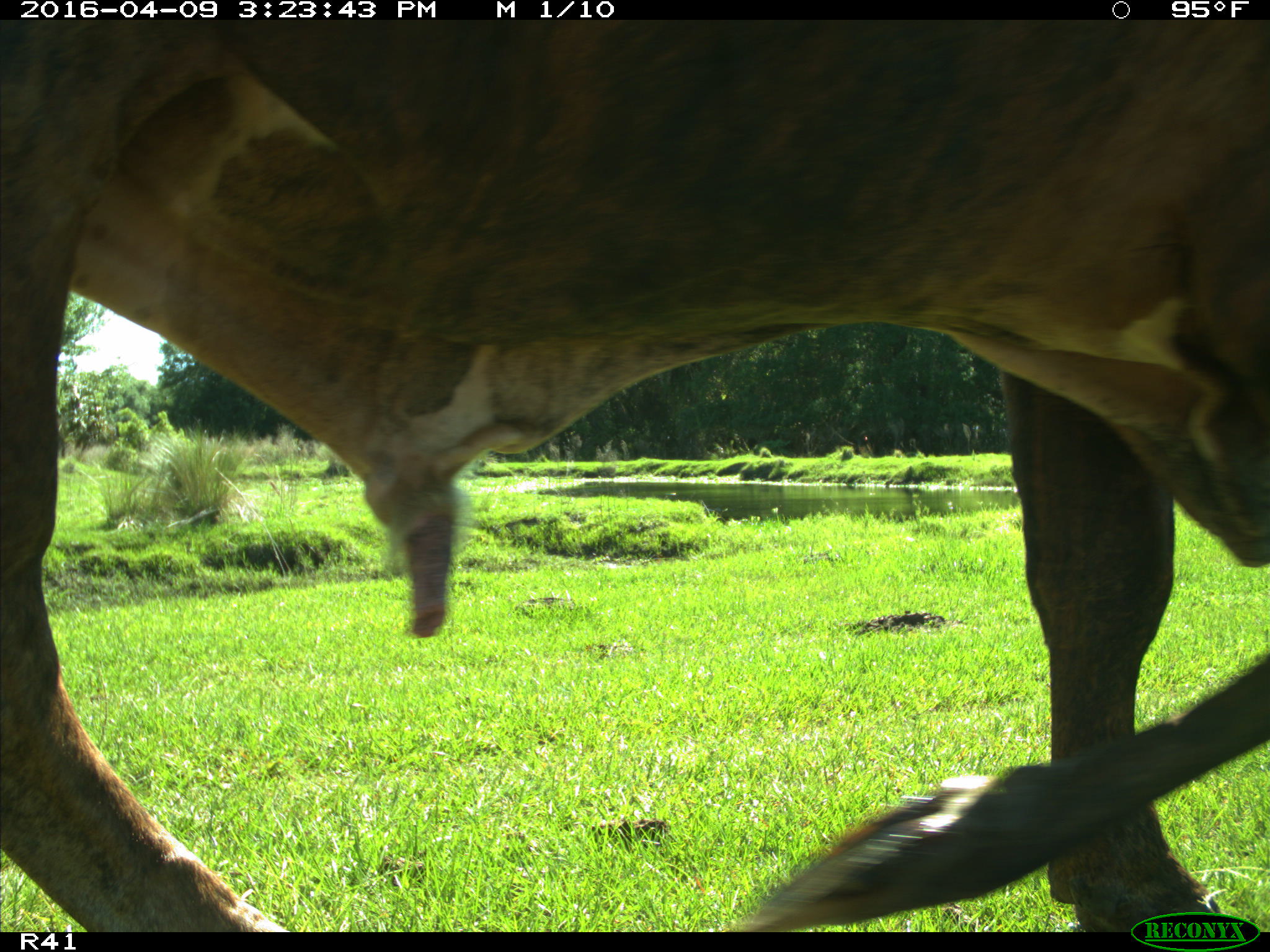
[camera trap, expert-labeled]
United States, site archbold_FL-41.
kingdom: Animalia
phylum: Chordata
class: Mammalia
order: Artiodactyla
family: Bovidae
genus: Bos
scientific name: Bos taurus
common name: domestic cow